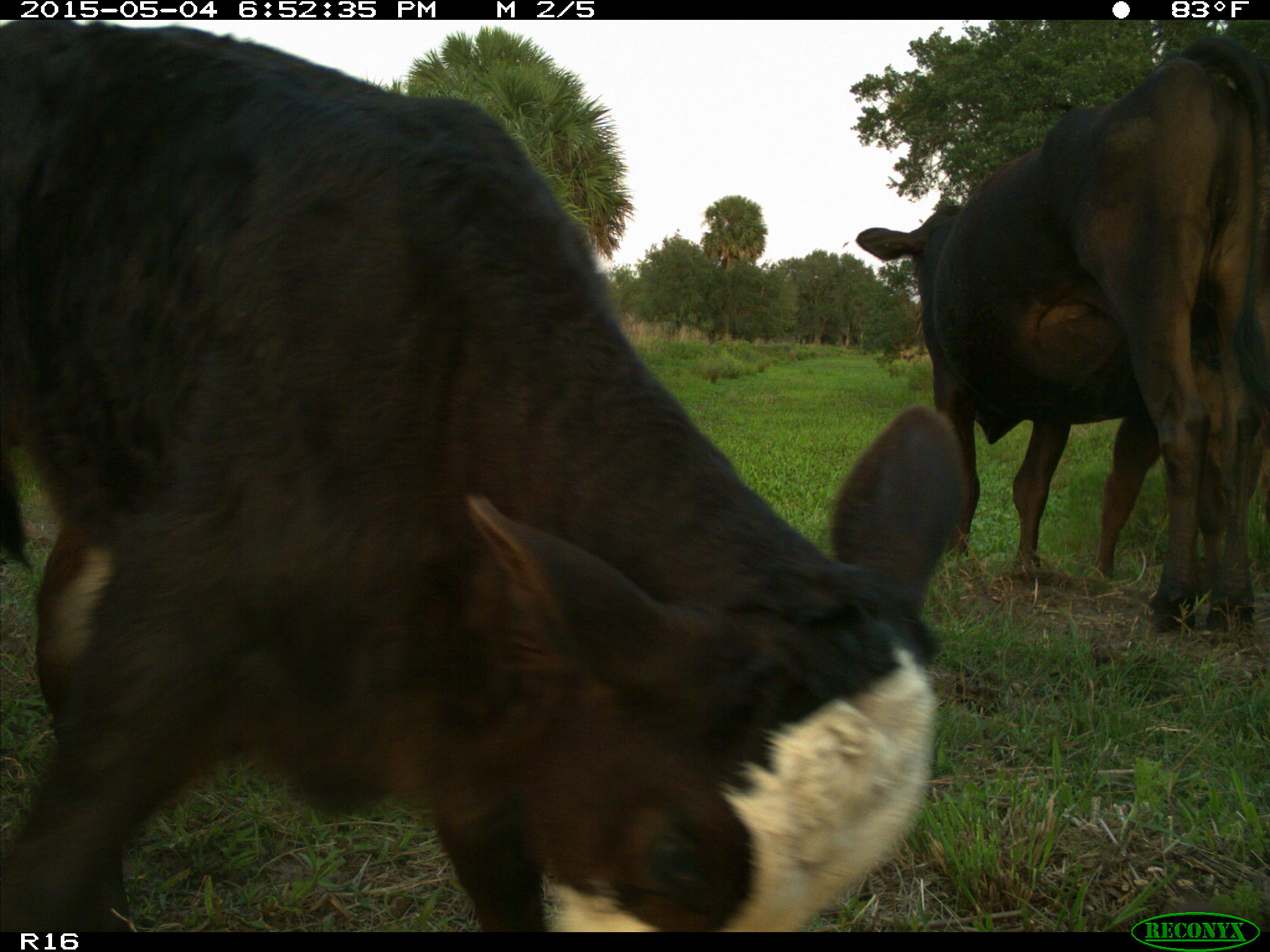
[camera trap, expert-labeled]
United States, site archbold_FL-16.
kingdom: Animalia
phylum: Chordata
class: Mammalia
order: Artiodactyla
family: Bovidae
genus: Bos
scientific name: Bos taurus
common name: domestic cow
Bos taurus (domestic cow).